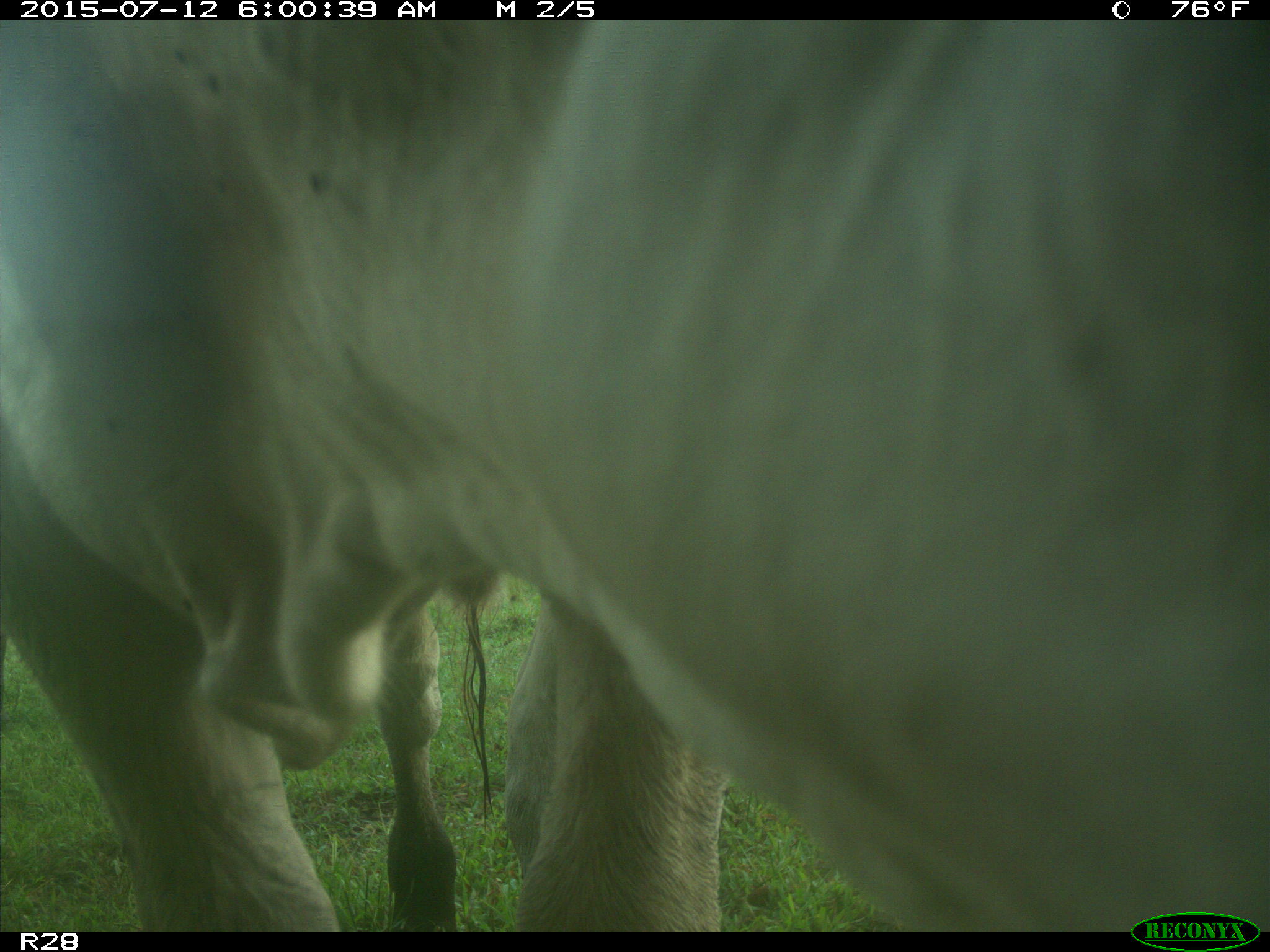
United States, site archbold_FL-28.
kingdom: Animalia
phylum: Chordata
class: Mammalia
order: Artiodactyla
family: Bovidae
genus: Bos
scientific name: Bos taurus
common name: domestic cow